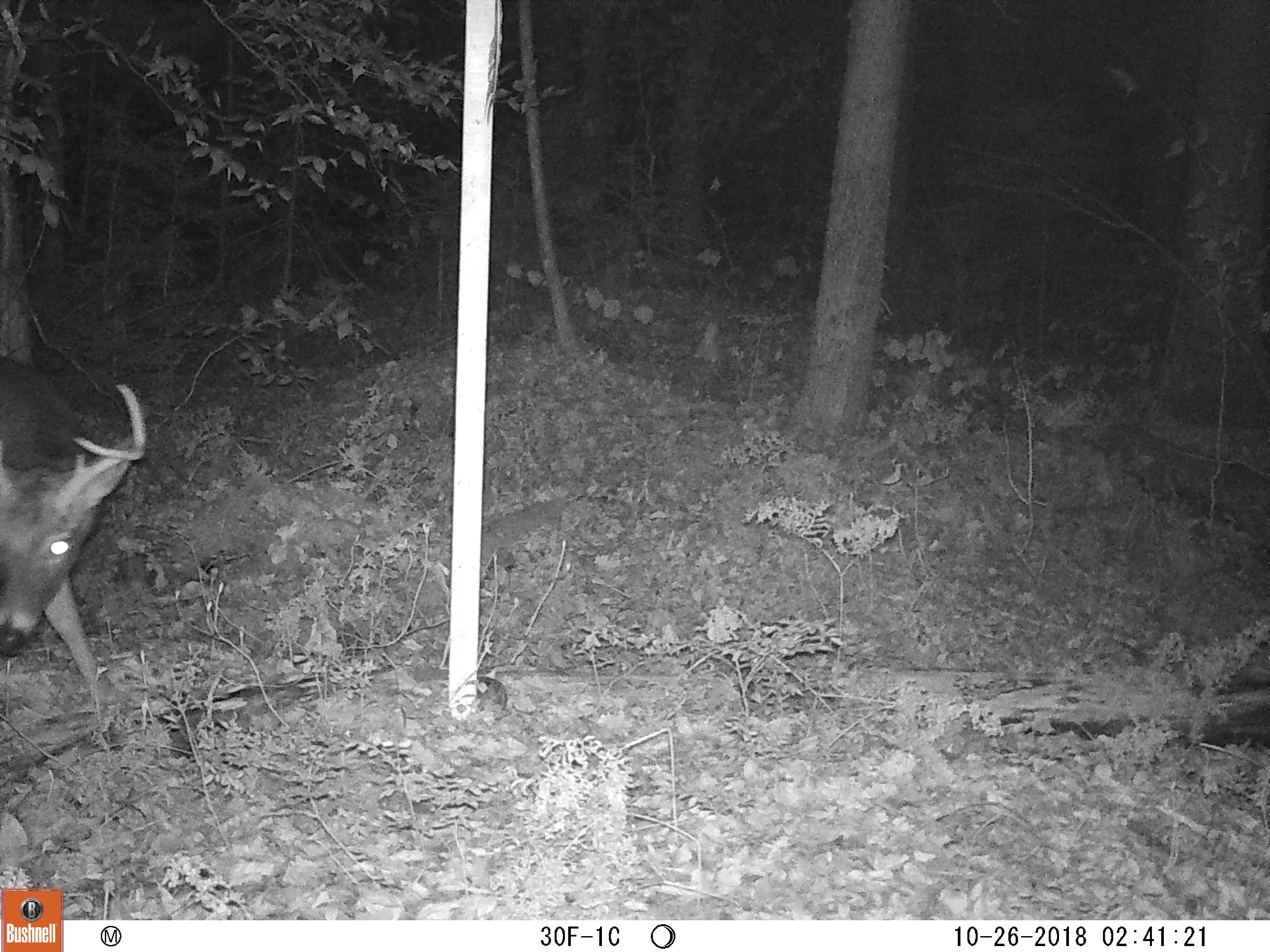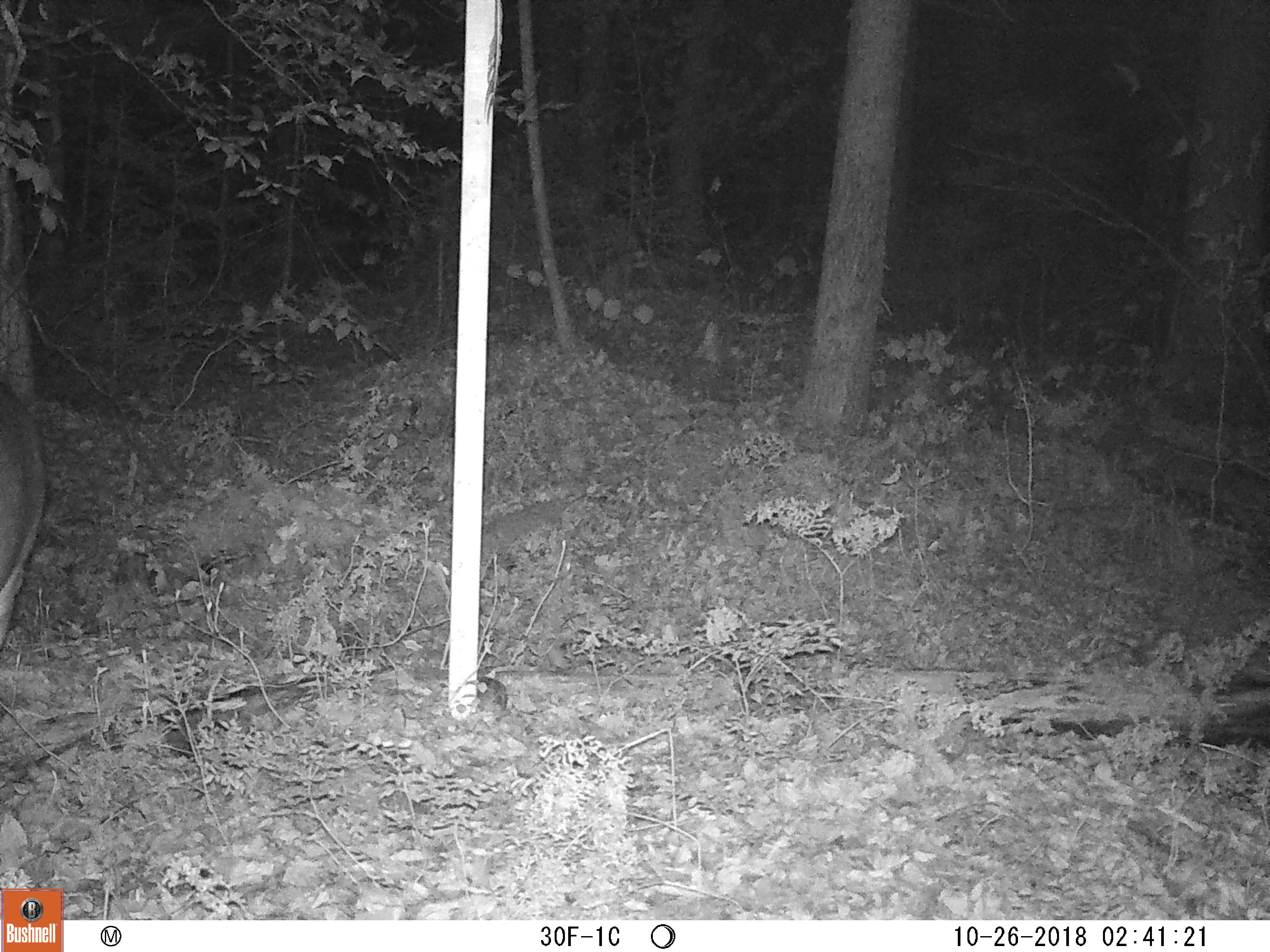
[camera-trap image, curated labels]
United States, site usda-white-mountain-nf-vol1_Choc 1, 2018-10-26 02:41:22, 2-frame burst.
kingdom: Animalia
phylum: Chordata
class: Mammalia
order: Artiodactyla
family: Cervidae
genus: Odocoileus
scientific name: Odocoileus virginianus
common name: white-tailed deer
White-tailed deer (Odocoileus virginianus).